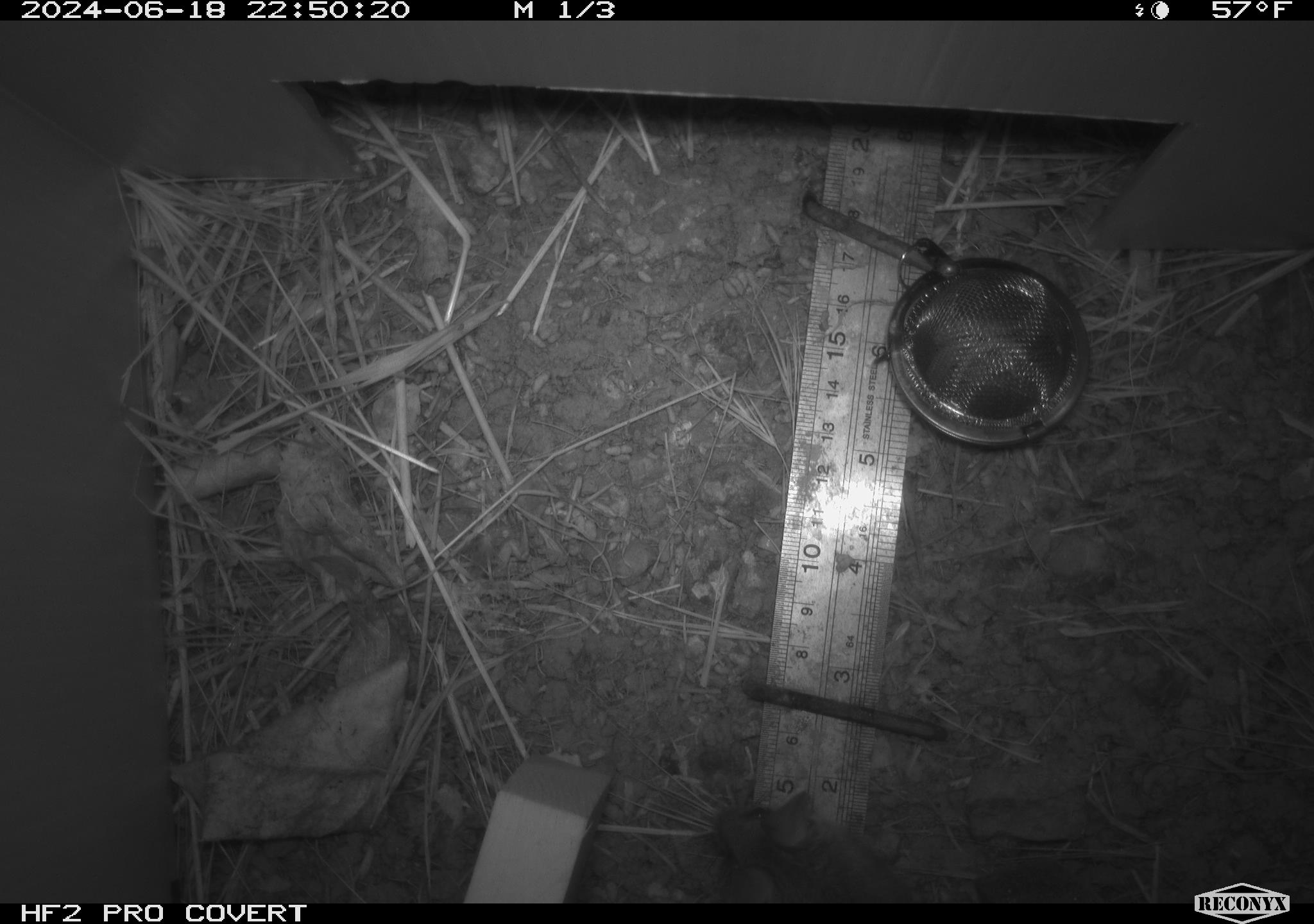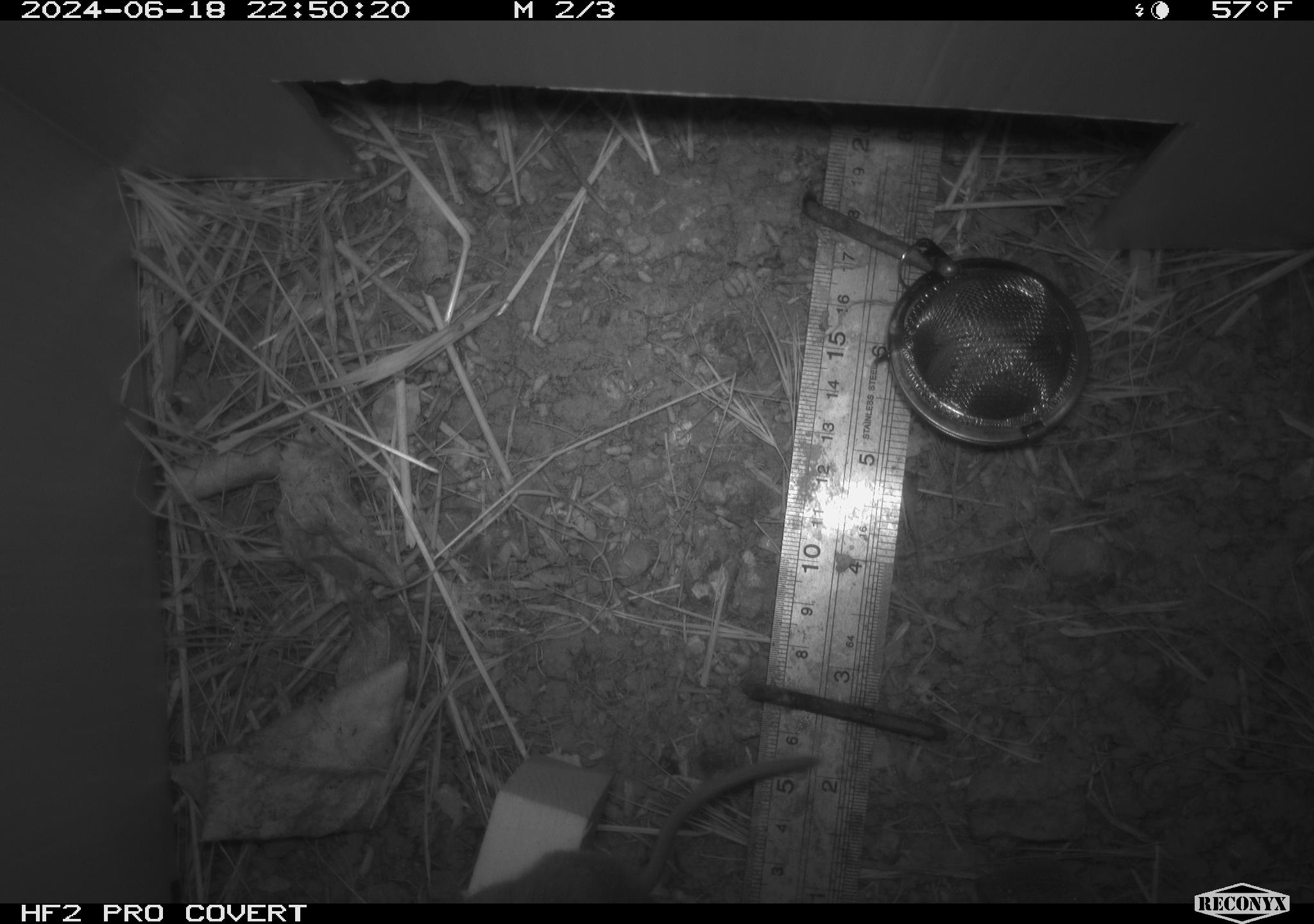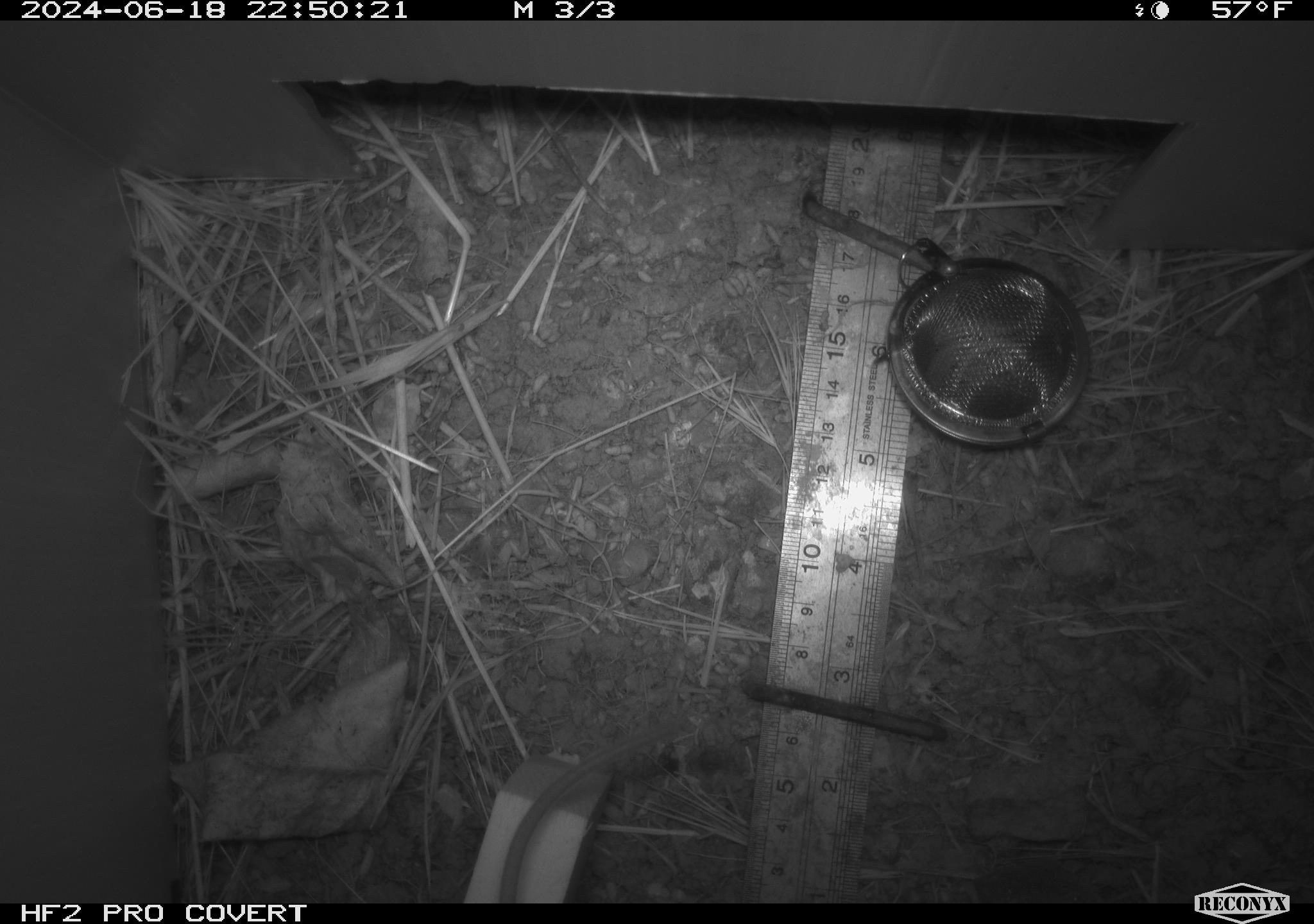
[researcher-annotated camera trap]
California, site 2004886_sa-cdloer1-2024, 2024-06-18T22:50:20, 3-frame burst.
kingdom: Animalia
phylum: Chordata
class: Mammalia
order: Rodentia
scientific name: Rodentia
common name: mouse species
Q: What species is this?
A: Mouse species (Rodentia).